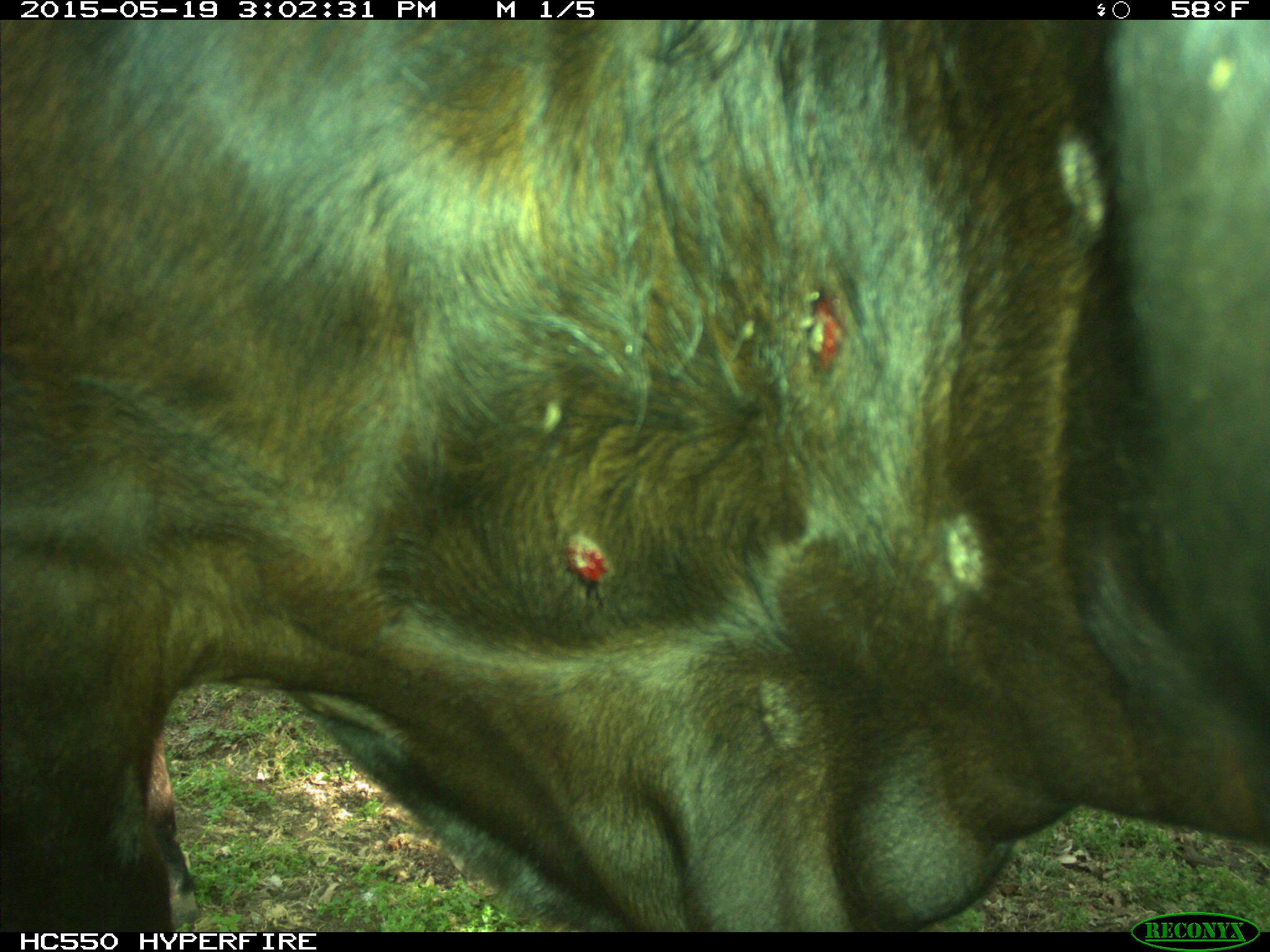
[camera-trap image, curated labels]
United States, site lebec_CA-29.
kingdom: Animalia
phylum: Chordata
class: Mammalia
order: Artiodactyla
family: Bovidae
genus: Bos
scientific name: Bos taurus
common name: domestic cow